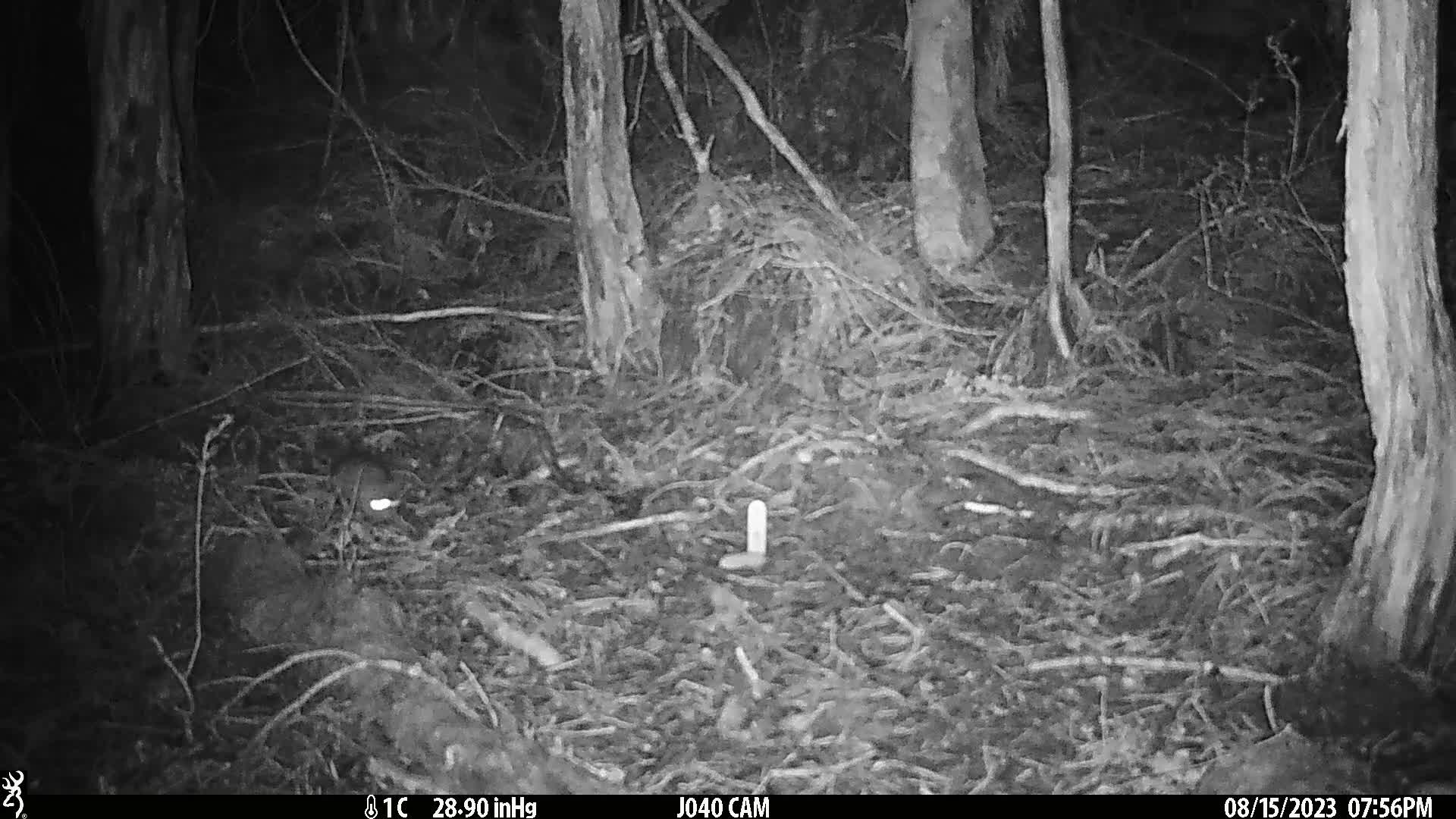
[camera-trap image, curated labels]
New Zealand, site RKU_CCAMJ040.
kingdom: Animalia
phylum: Chordata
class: Mammalia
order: Rodentia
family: Muridae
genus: Rattus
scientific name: Rattus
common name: rat